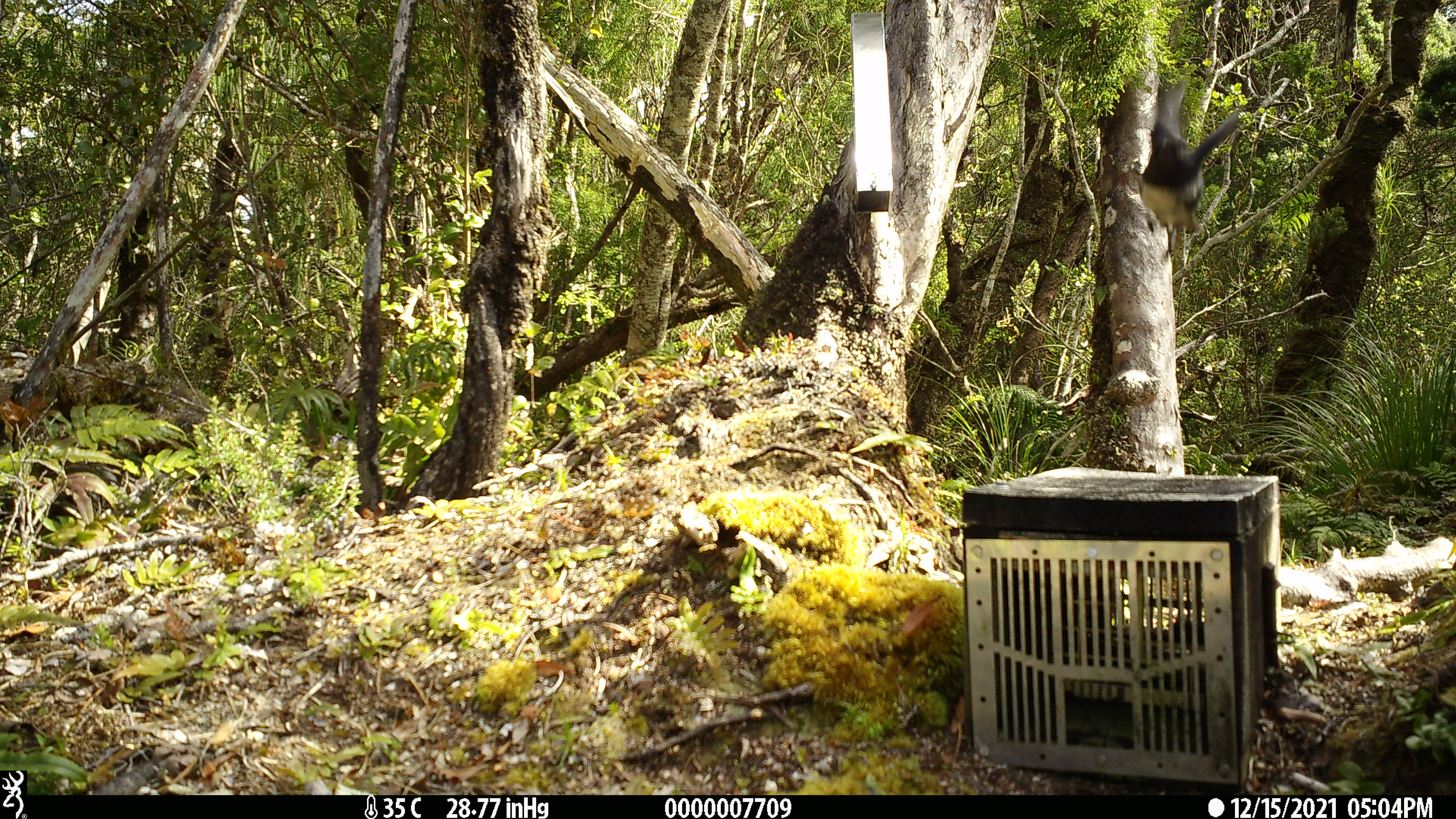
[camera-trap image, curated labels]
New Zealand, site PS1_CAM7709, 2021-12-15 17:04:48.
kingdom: Animalia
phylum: Chordata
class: Aves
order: Passeriformes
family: Petroicidae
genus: Petroica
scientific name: Petroica australis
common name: new zealand robin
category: robin